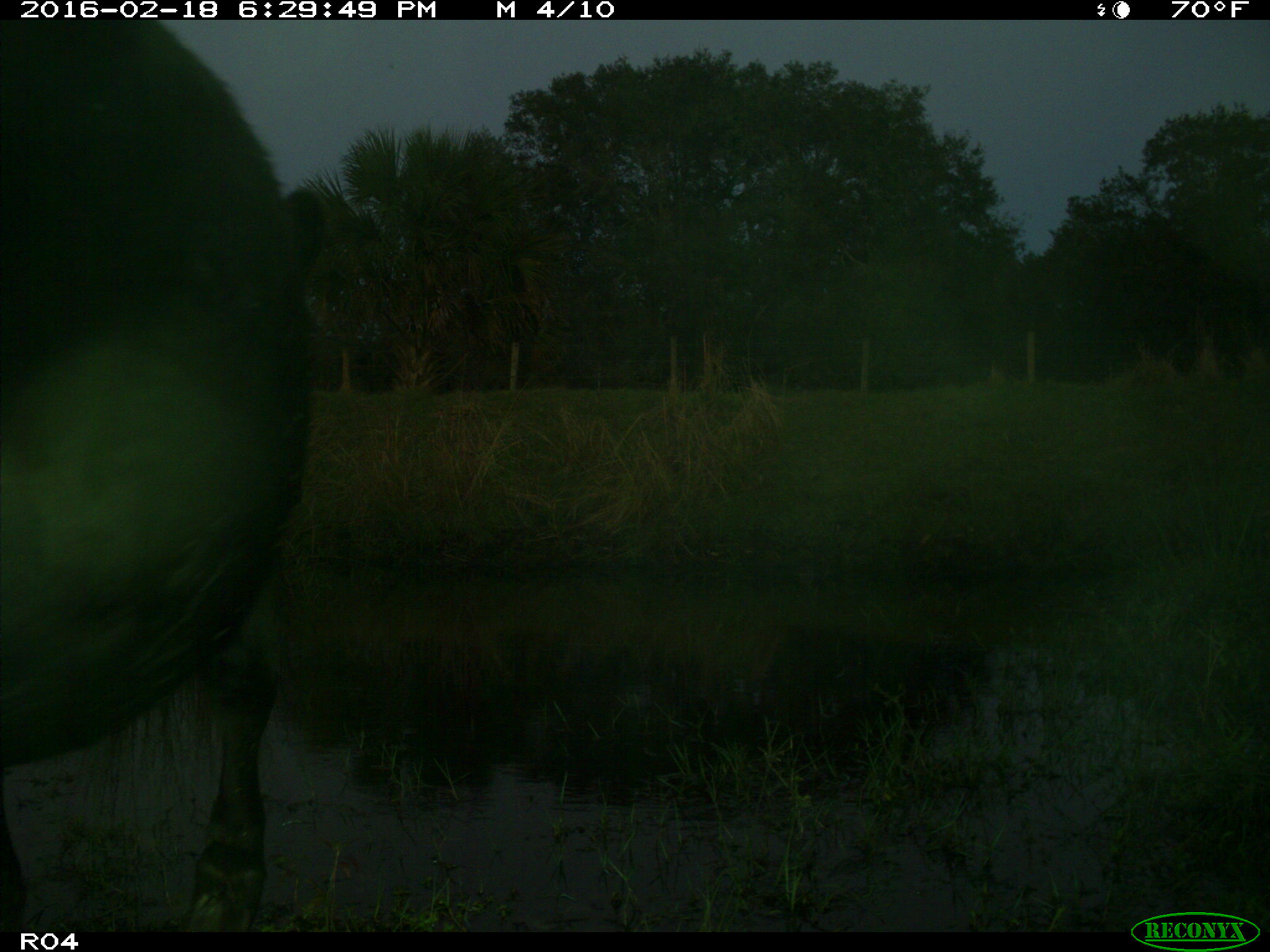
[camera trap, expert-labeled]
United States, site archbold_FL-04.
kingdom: Animalia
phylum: Chordata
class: Mammalia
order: Artiodactyla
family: Bovidae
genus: Bos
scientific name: Bos taurus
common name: domestic cow